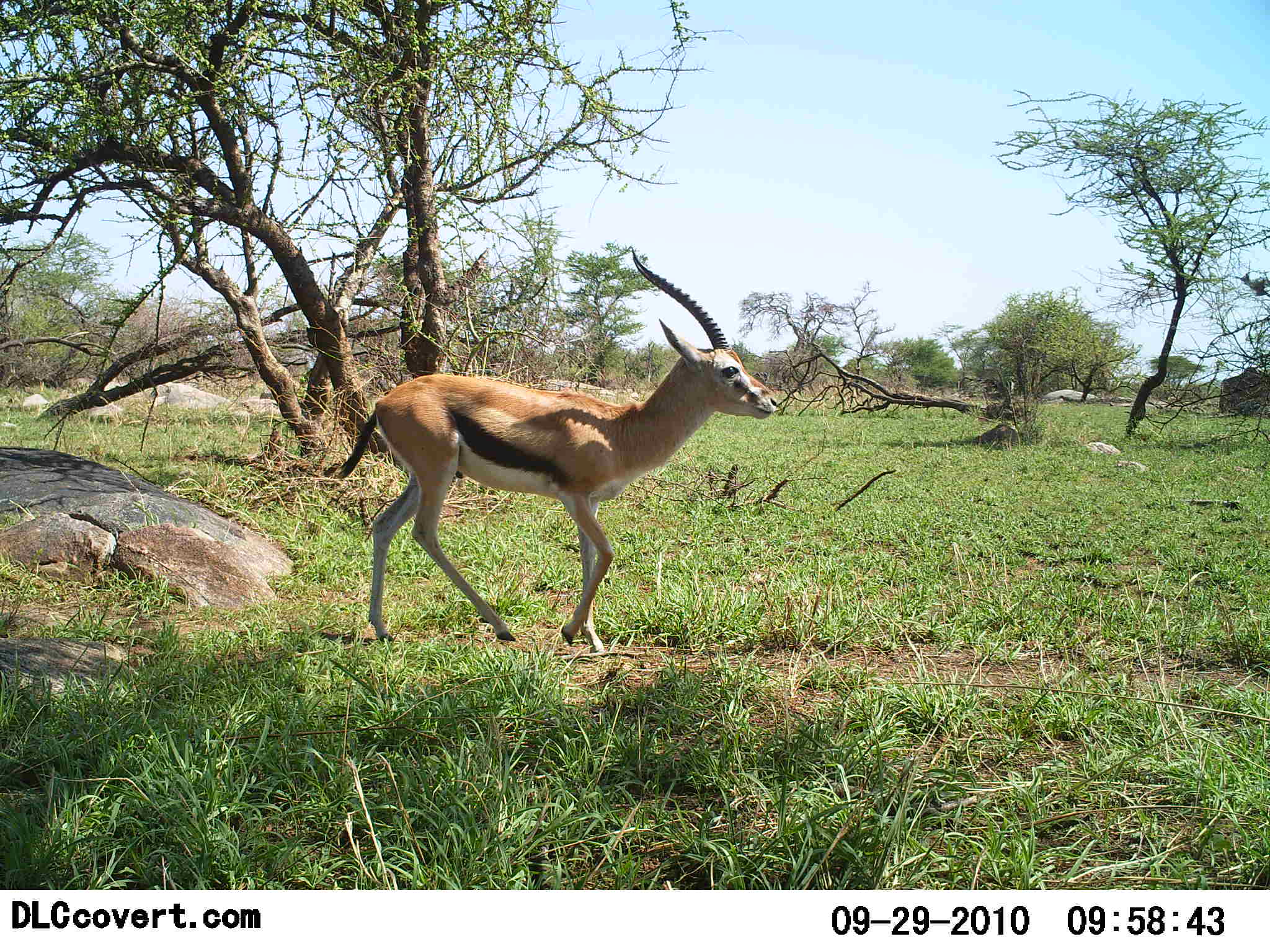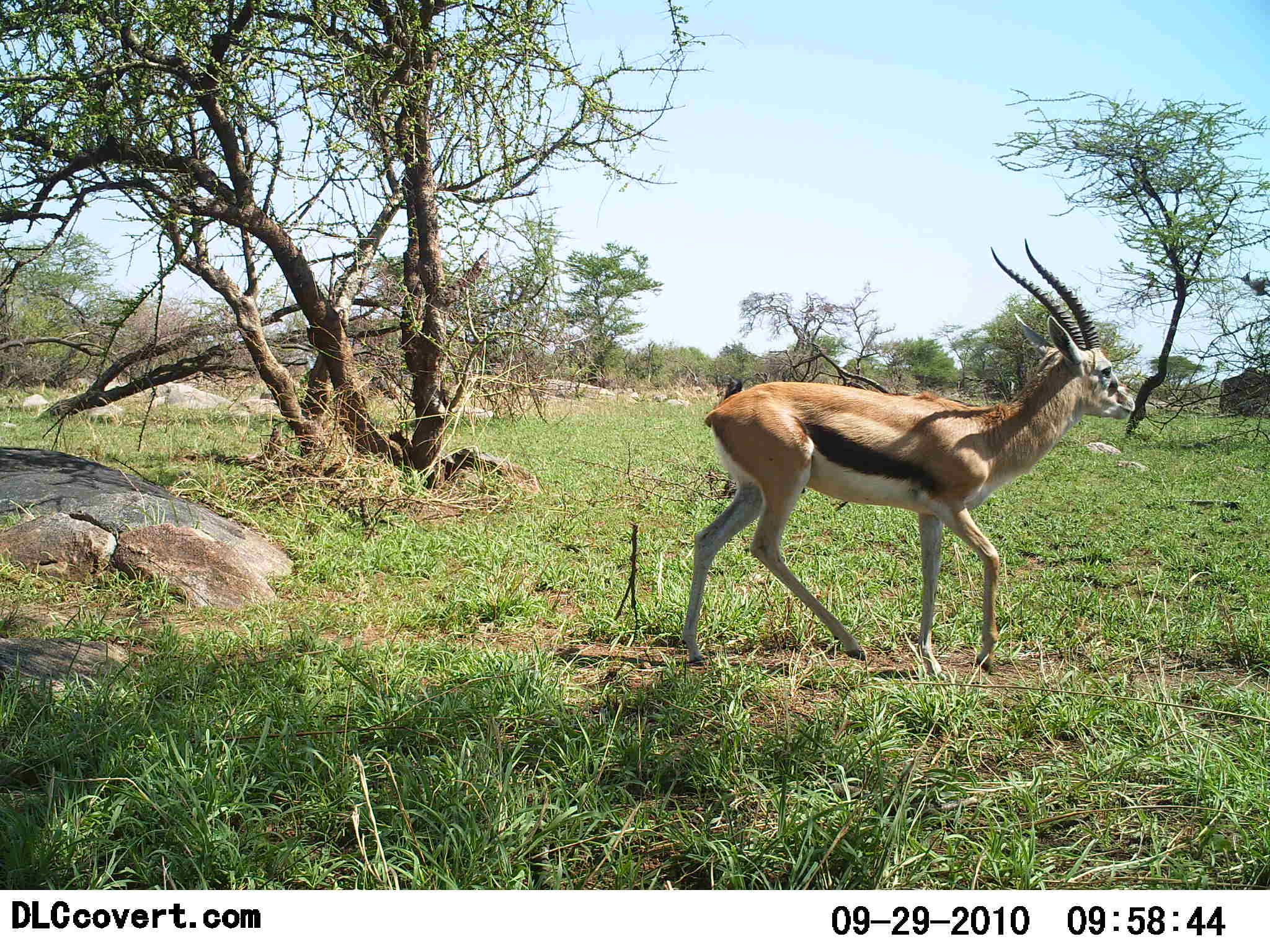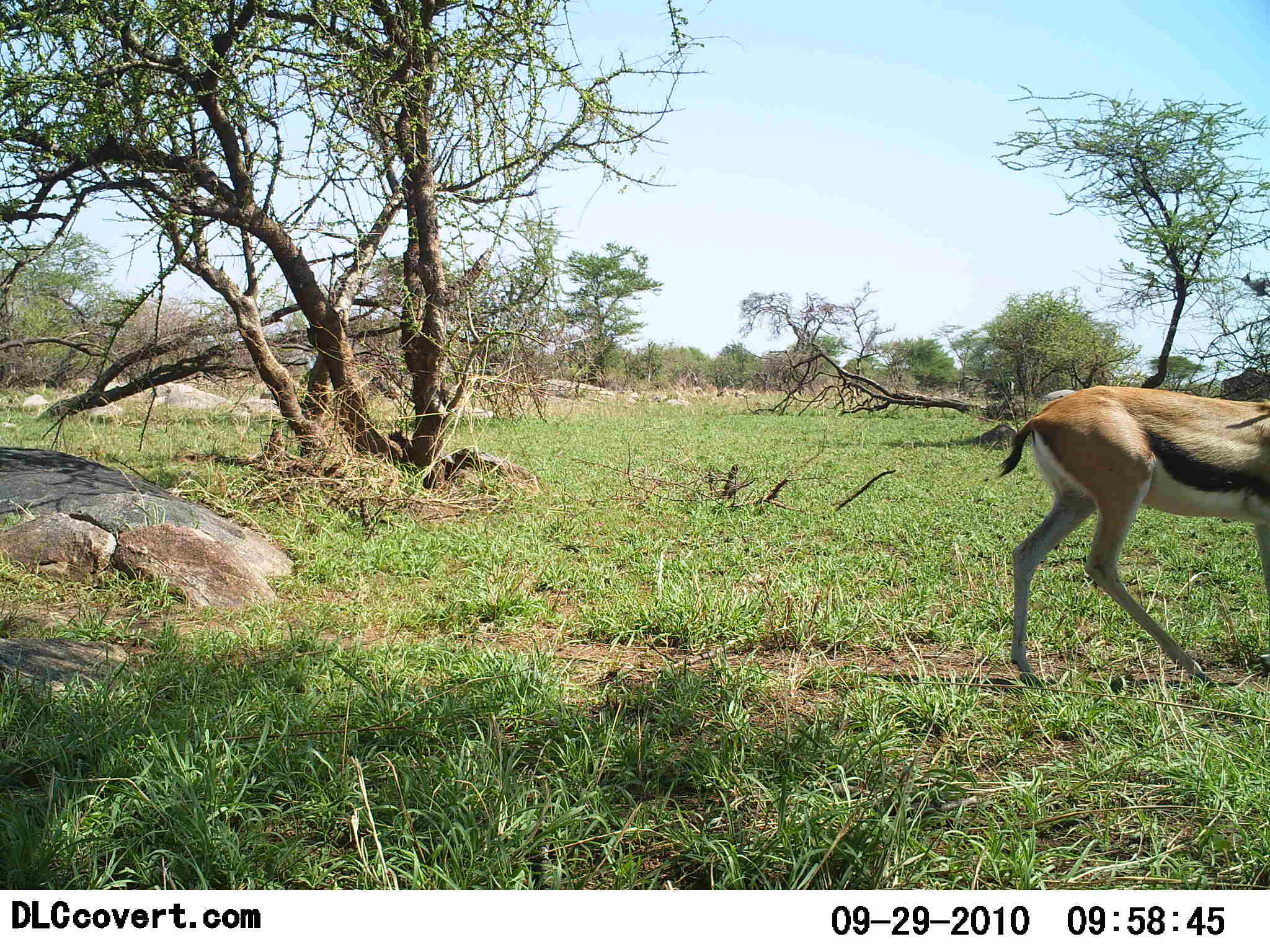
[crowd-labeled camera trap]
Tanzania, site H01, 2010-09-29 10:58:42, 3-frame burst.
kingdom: Animalia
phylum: Chordata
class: Mammalia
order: Artiodactyla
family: Bovidae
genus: Eudorcas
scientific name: Eudorcas thomsonii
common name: thomson's gazelle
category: gazellethomsons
Gazellethomsons (thomson's gazelle) (Eudorcas thomsonii), count 1. Behavior (volunteer vote fractions): standing 0%, resting 0%, moving 100%, interacting 0%. Young present (vote fraction): 0%. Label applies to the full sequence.